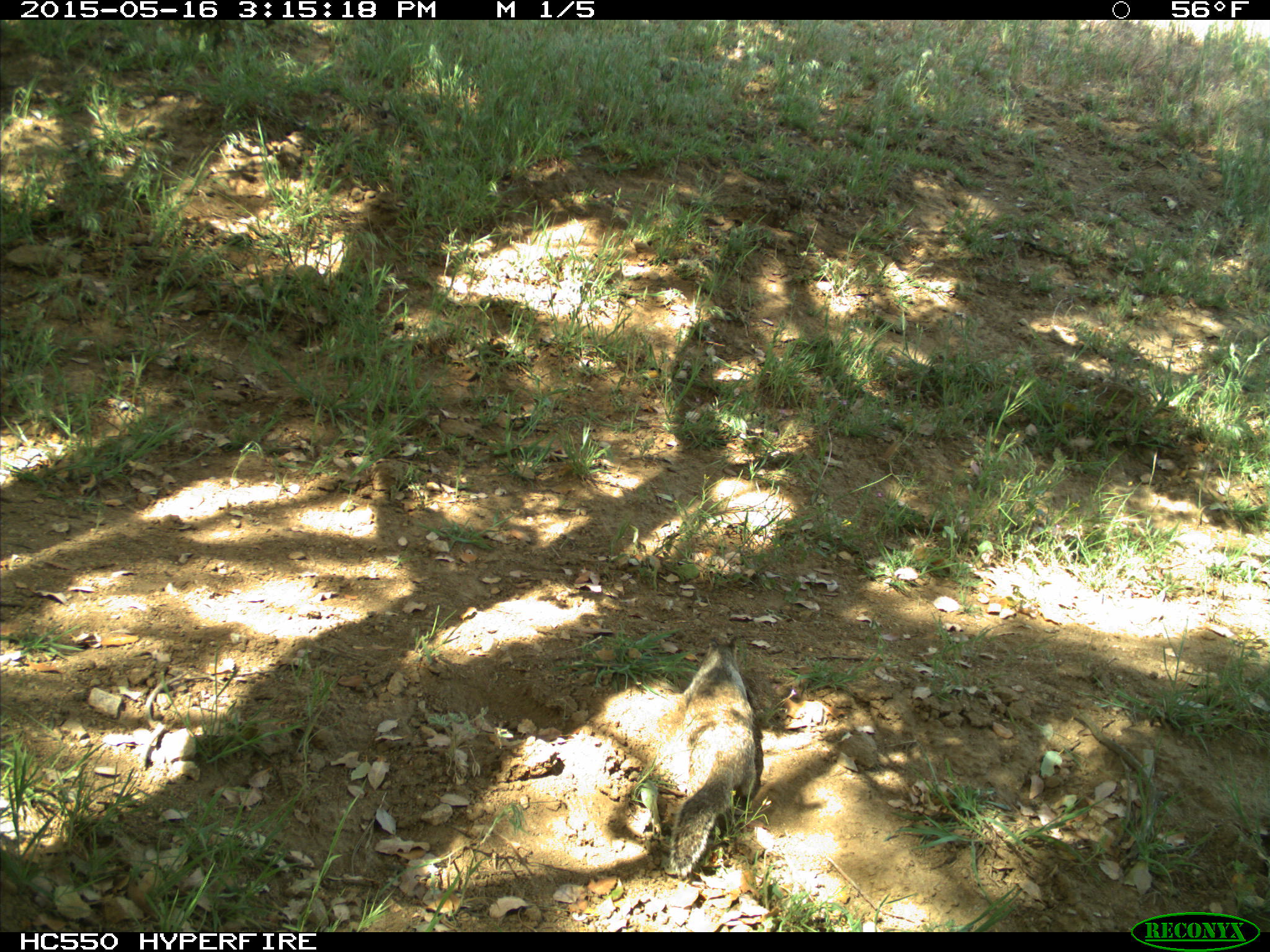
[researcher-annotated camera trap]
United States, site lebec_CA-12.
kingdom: Animalia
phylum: Chordata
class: Mammalia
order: Rodentia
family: Sciuridae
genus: Otospermophilus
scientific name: Otospermophilus beecheyi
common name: california ground squirrel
Otospermophilus beecheyi (california ground squirrel).